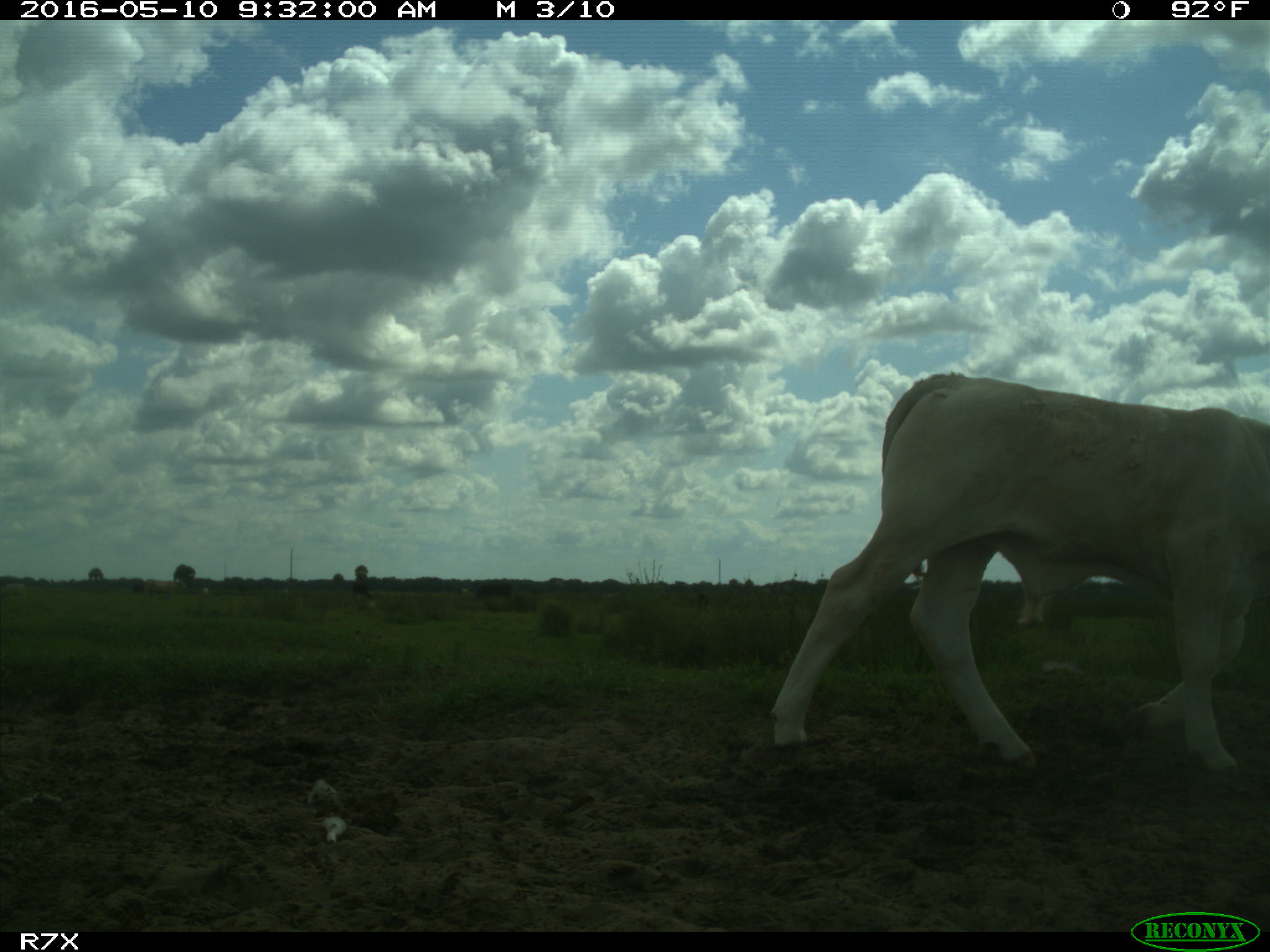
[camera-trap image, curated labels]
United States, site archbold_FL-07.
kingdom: Animalia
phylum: Chordata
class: Mammalia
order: Artiodactyla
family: Bovidae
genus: Bos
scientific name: Bos taurus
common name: domestic cow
Bos taurus (domestic cow).